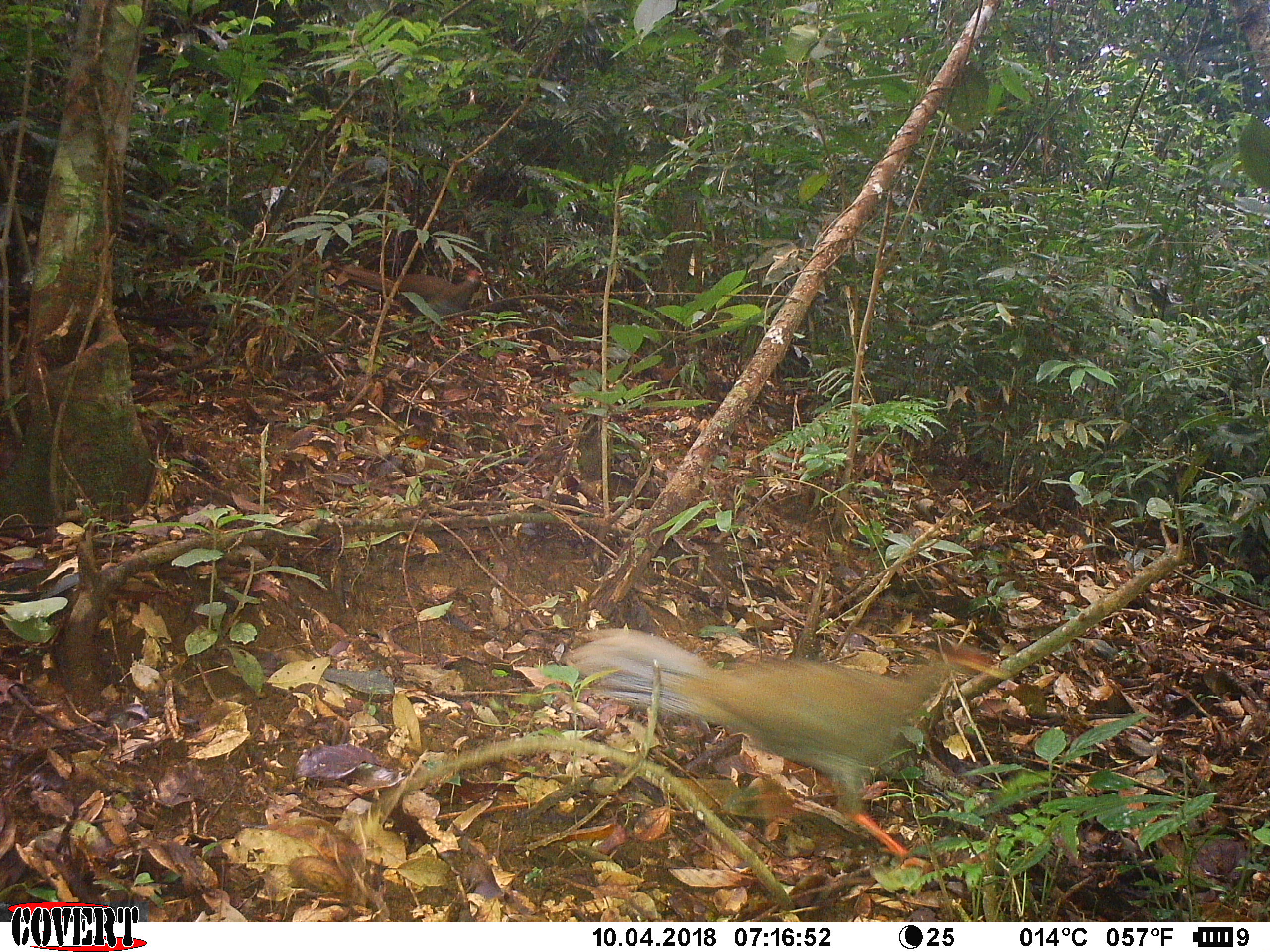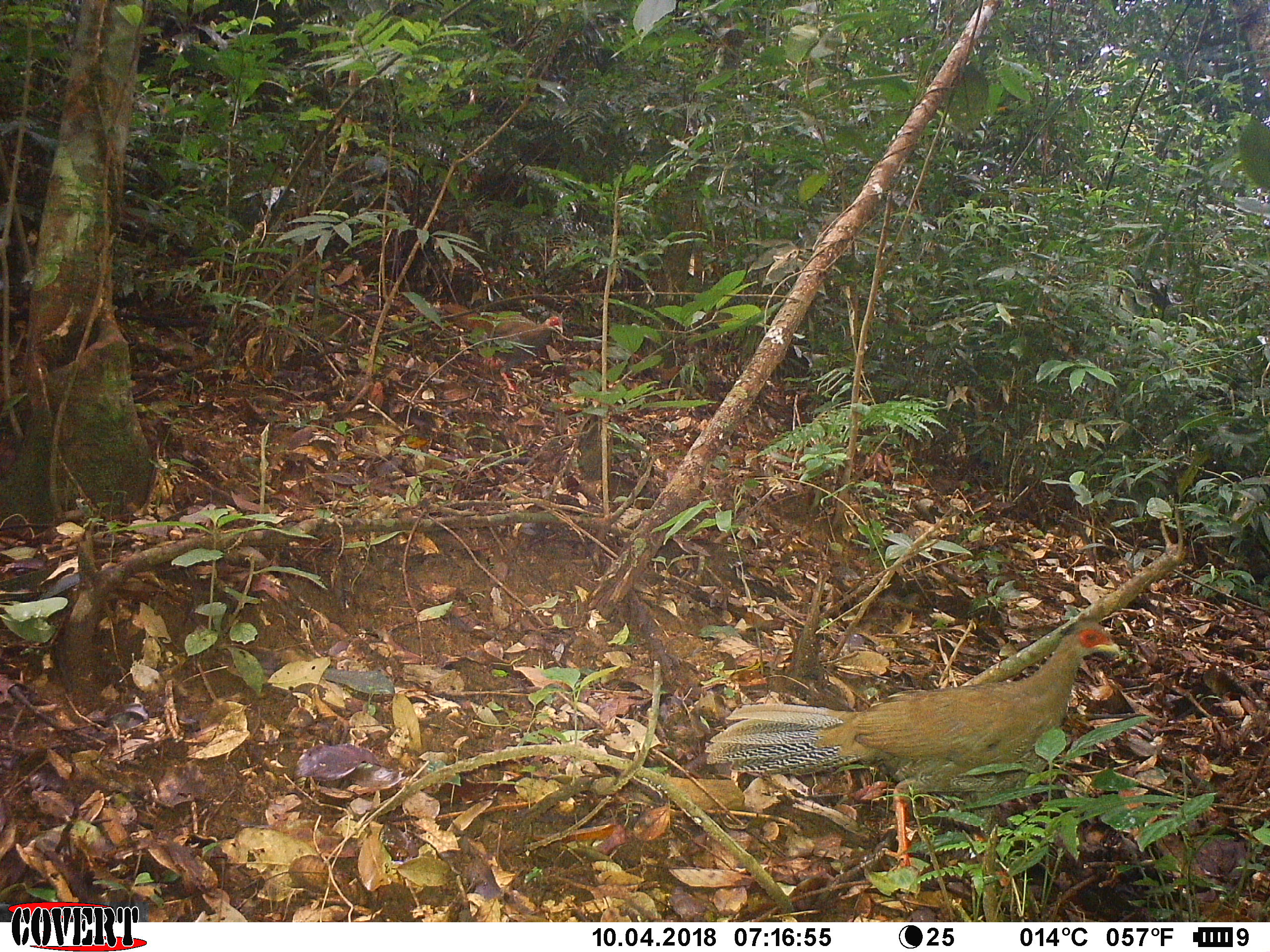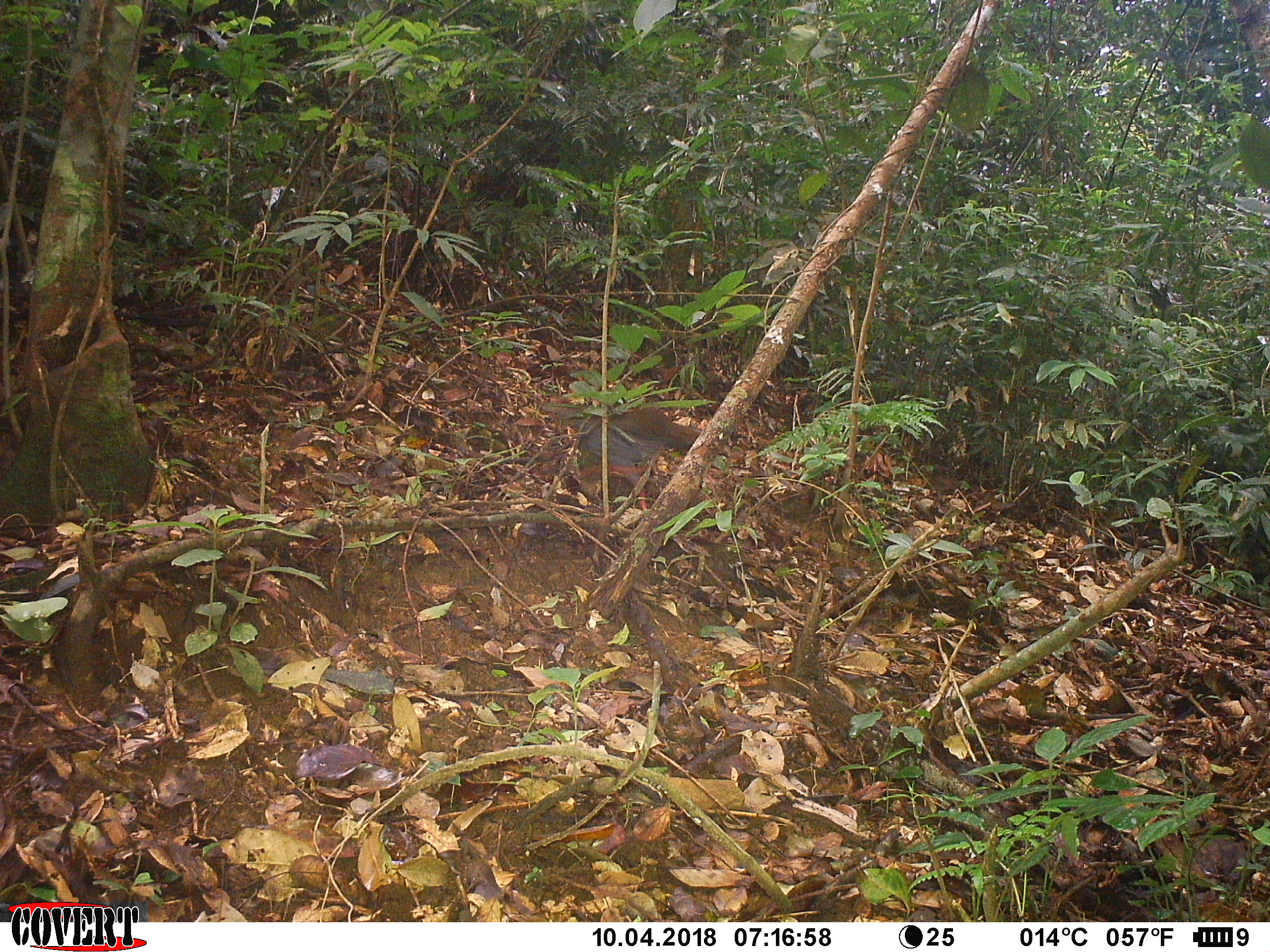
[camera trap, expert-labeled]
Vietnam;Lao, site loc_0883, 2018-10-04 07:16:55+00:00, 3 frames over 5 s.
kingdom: Animalia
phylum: Chordata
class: Aves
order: Galliformes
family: Phasianidae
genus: Lophura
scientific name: Lophura nycthemera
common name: silver pheasant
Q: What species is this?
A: Silver pheasant (Lophura nycthemera).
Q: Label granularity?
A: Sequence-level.